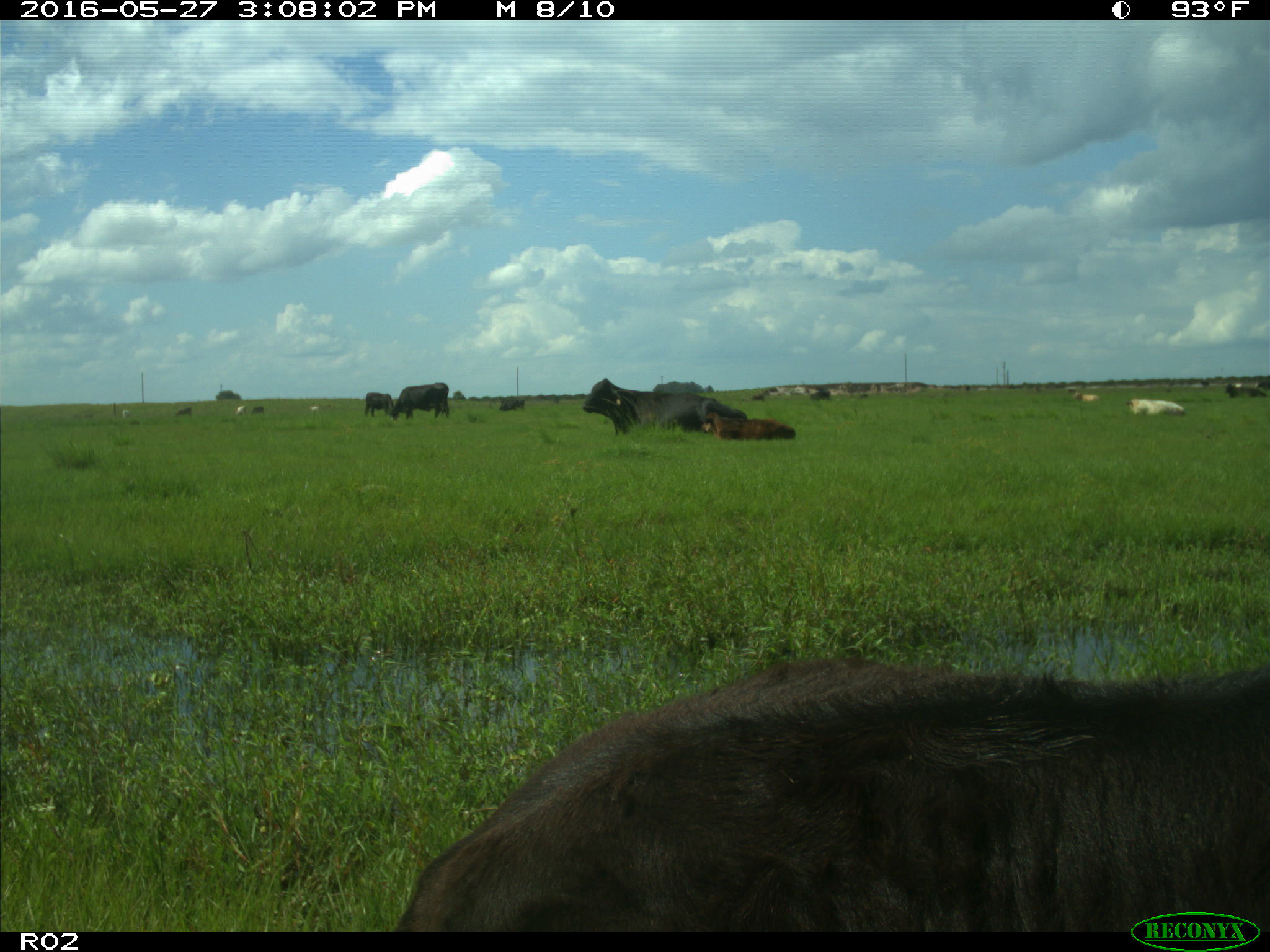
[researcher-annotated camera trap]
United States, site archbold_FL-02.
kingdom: Animalia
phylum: Chordata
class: Mammalia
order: Artiodactyla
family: Bovidae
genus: Bos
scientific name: Bos taurus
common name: domestic cow